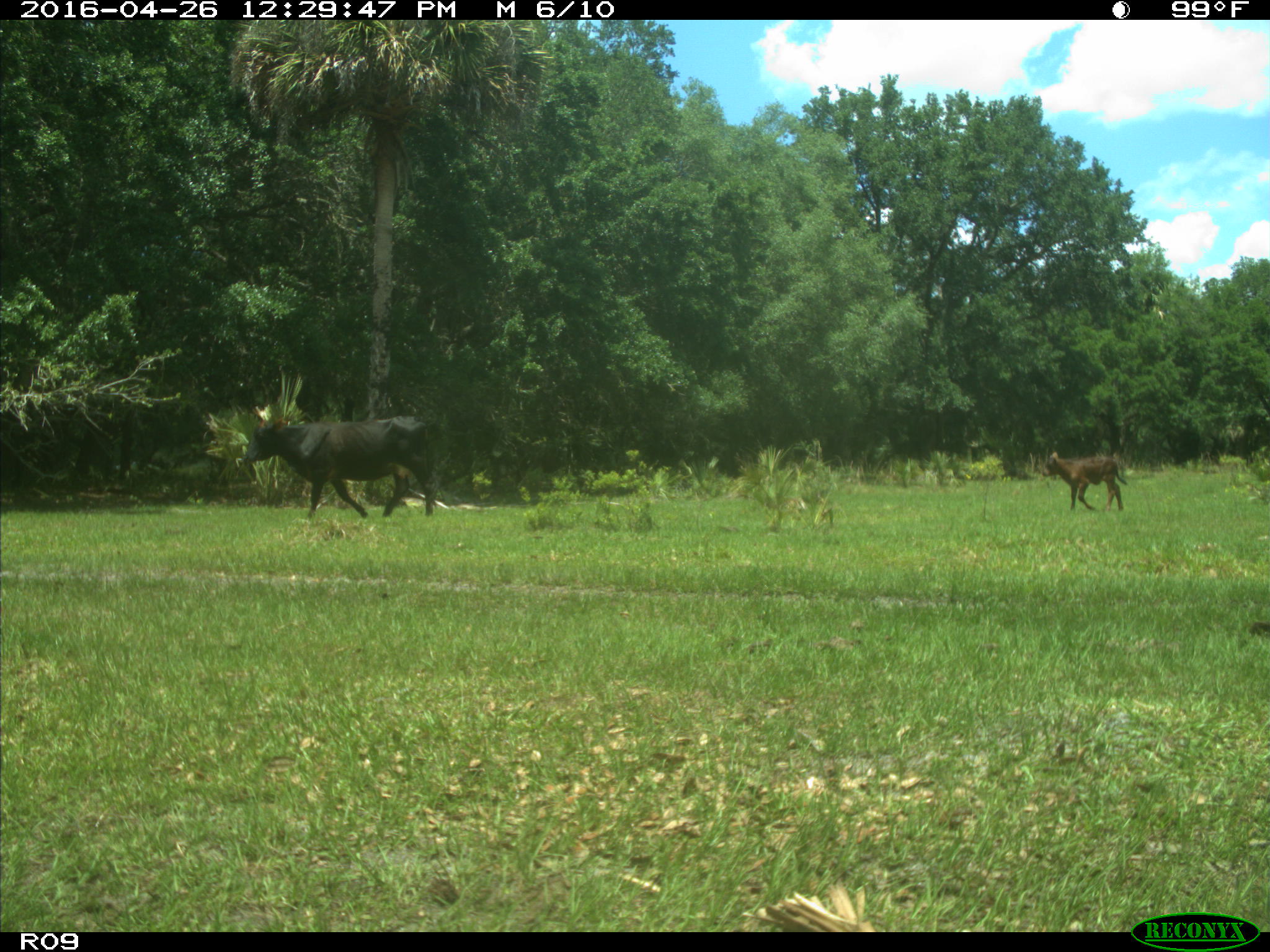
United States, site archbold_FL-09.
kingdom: Animalia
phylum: Chordata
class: Mammalia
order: Artiodactyla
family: Bovidae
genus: Bos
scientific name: Bos taurus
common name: domestic cow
Bos taurus (domestic cow).